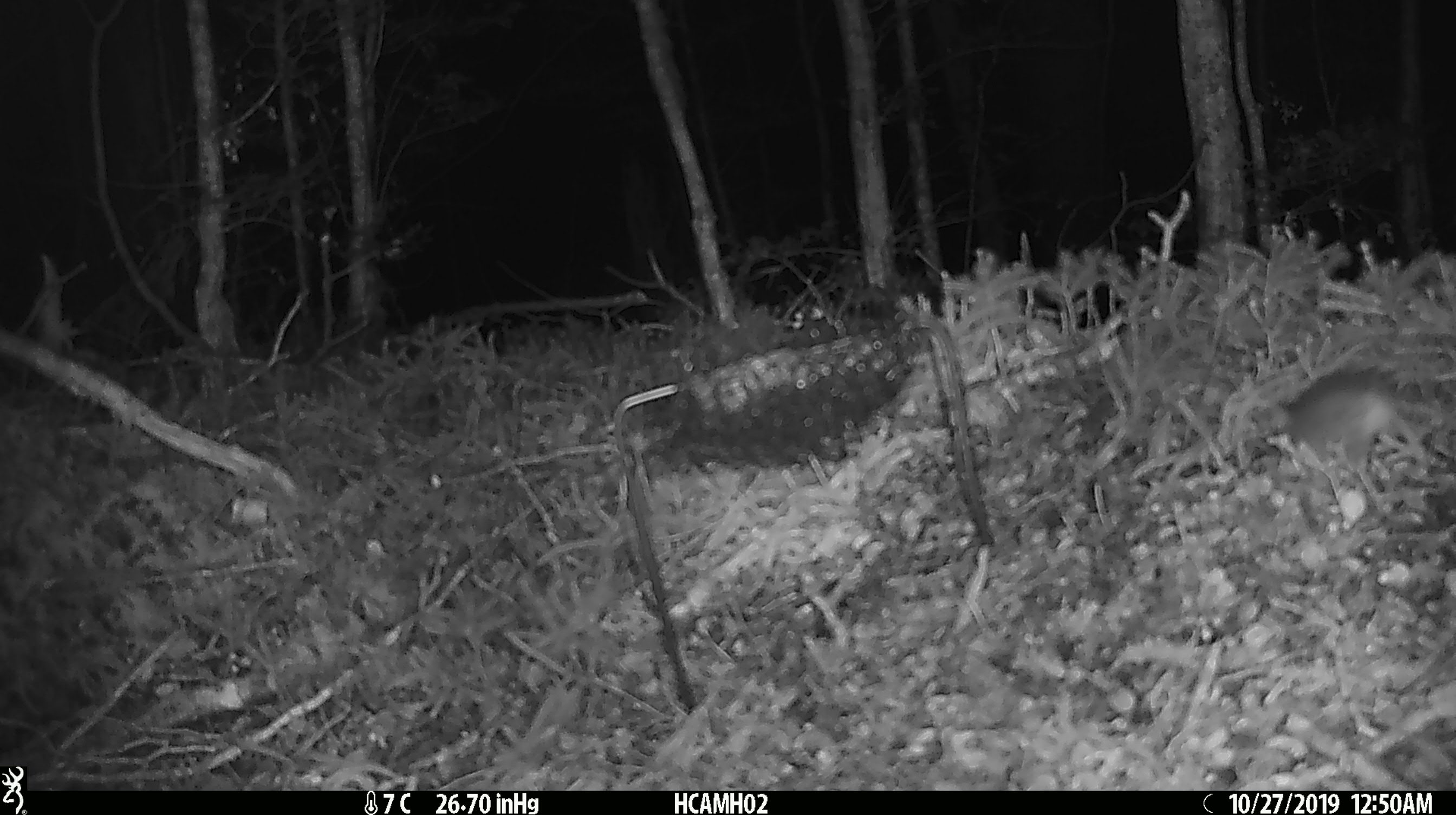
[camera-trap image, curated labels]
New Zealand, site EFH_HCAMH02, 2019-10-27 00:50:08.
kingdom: Animalia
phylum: Chordata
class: Mammalia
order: Rodentia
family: Muridae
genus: Mus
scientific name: Mus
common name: mouse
Mouse (Mus).